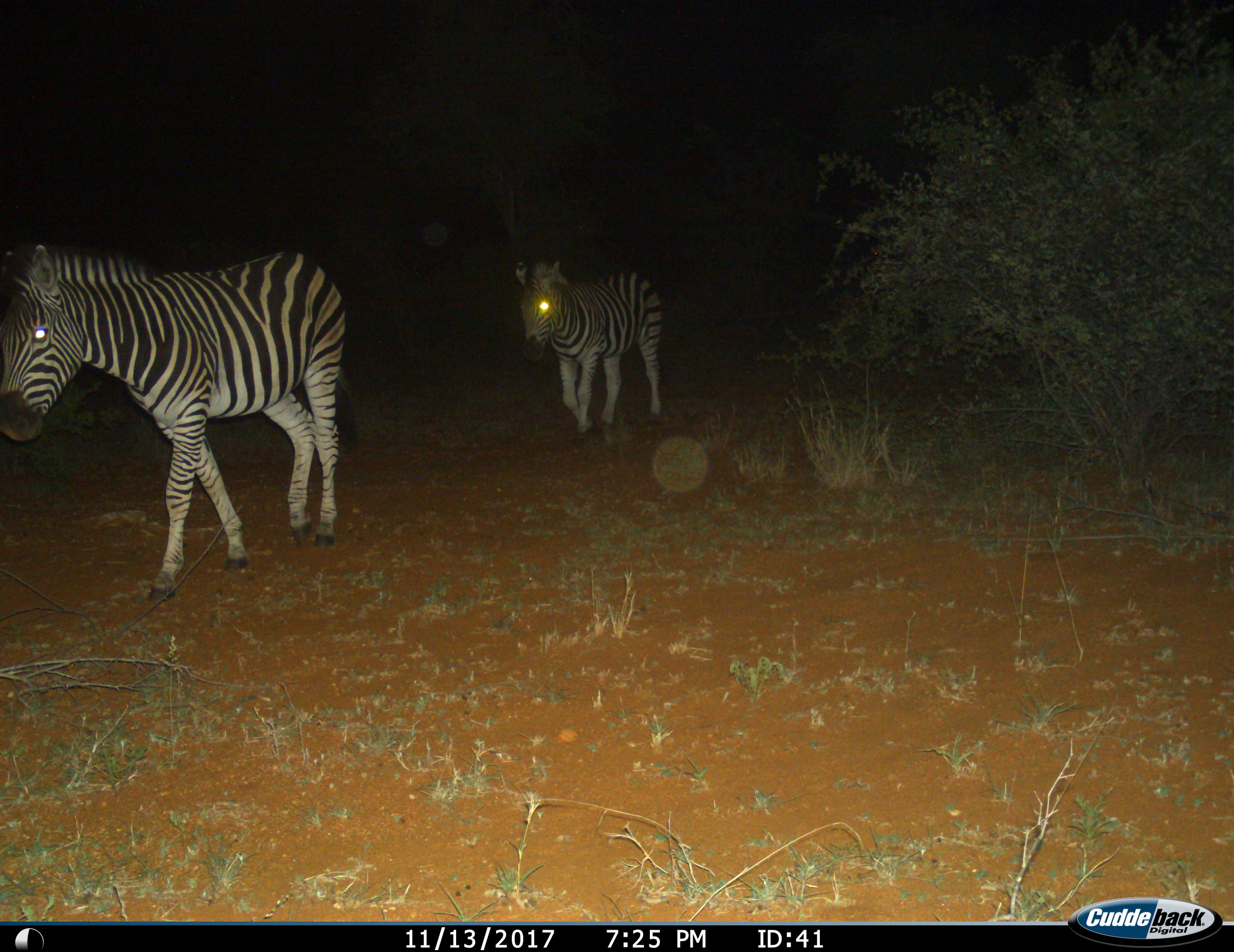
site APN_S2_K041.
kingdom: Animalia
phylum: Chordata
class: Mammalia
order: Perissodactyla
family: Equidae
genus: Equus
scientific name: Equus quagga burchellii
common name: burchell's zebra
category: zebraburchells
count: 2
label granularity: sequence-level